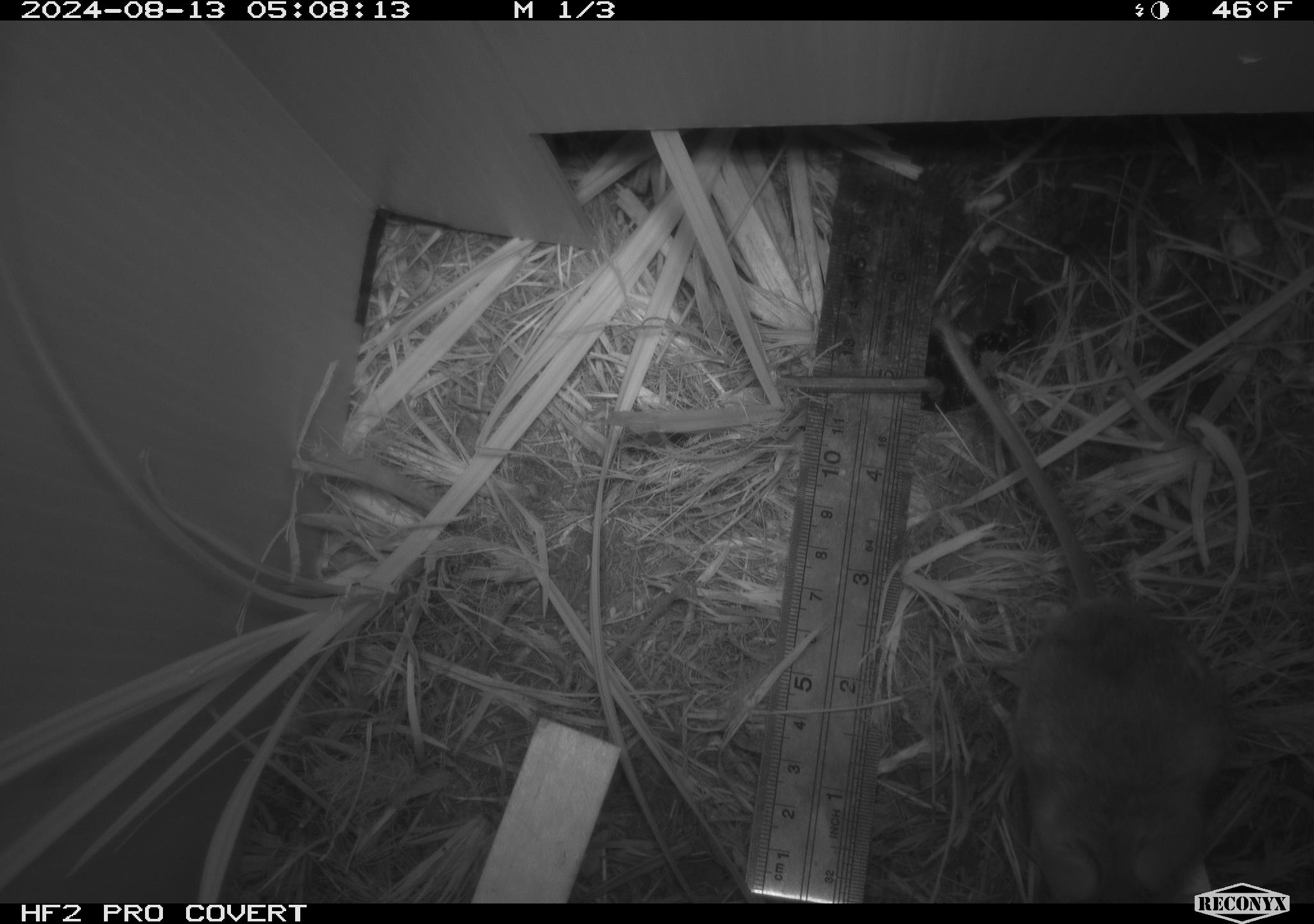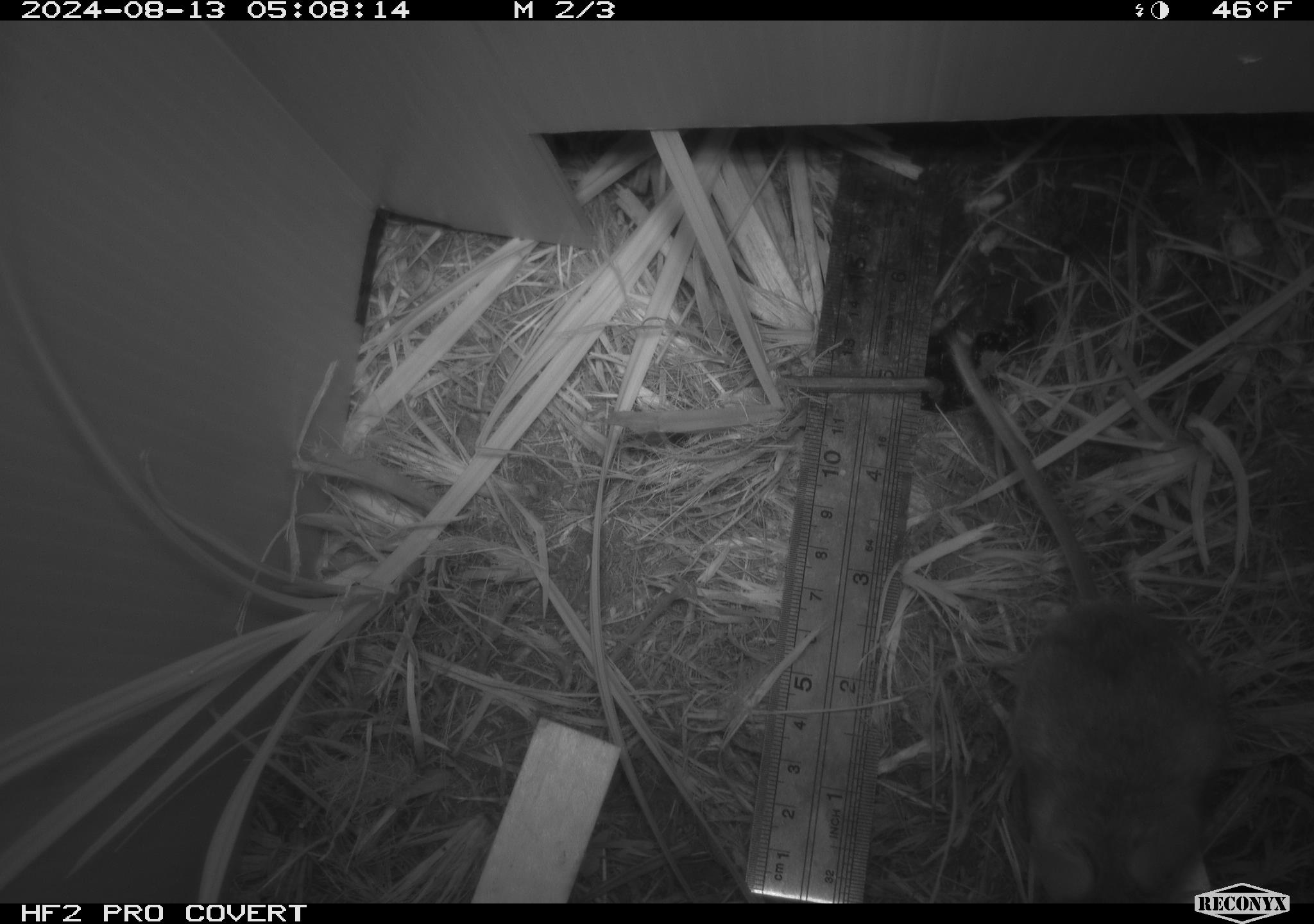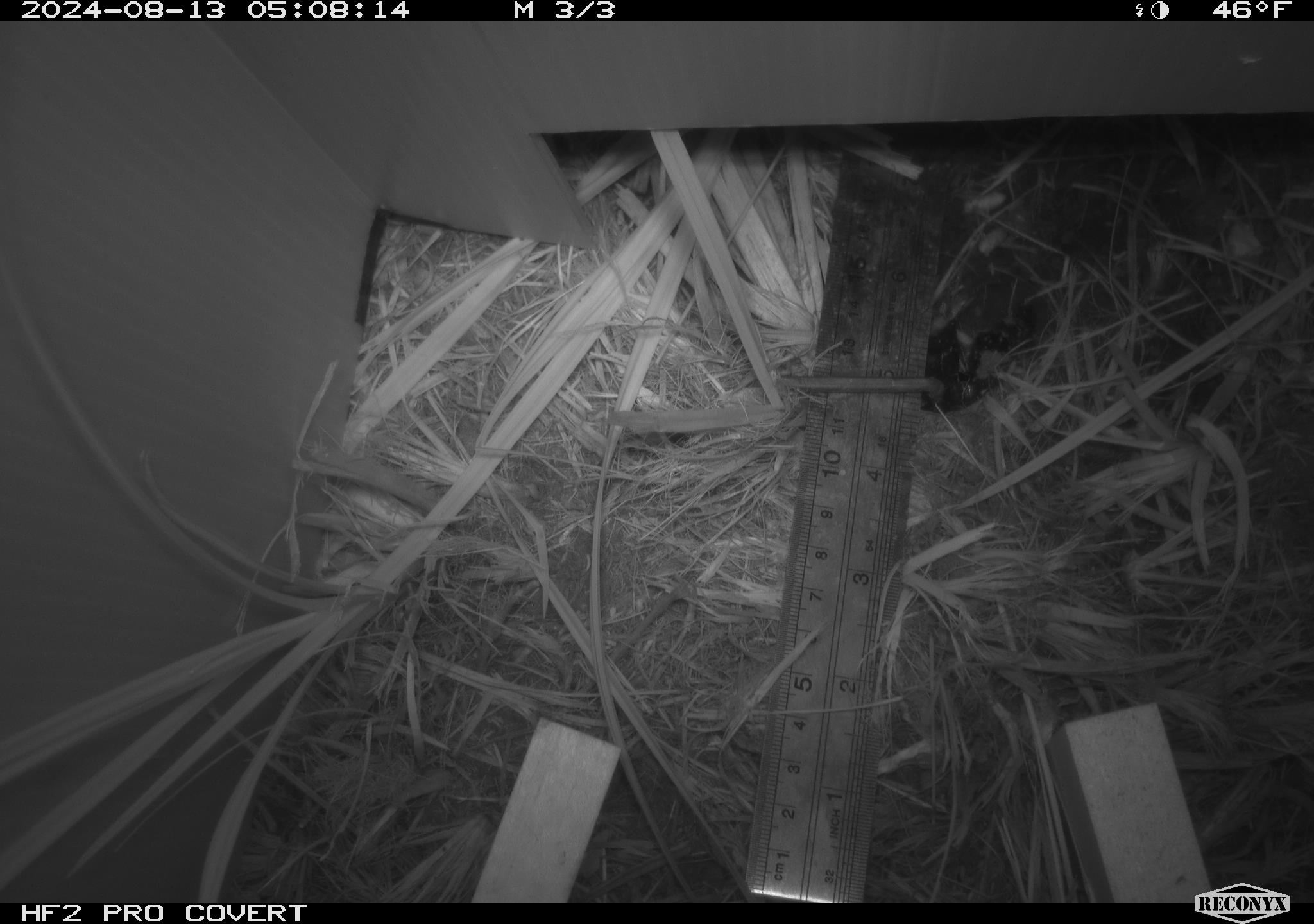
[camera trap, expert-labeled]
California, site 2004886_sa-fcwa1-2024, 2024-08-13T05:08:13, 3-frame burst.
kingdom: Animalia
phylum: Chordata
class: Mammalia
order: Rodentia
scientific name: Rodentia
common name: mouse species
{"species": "mouse species (Rodentia)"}